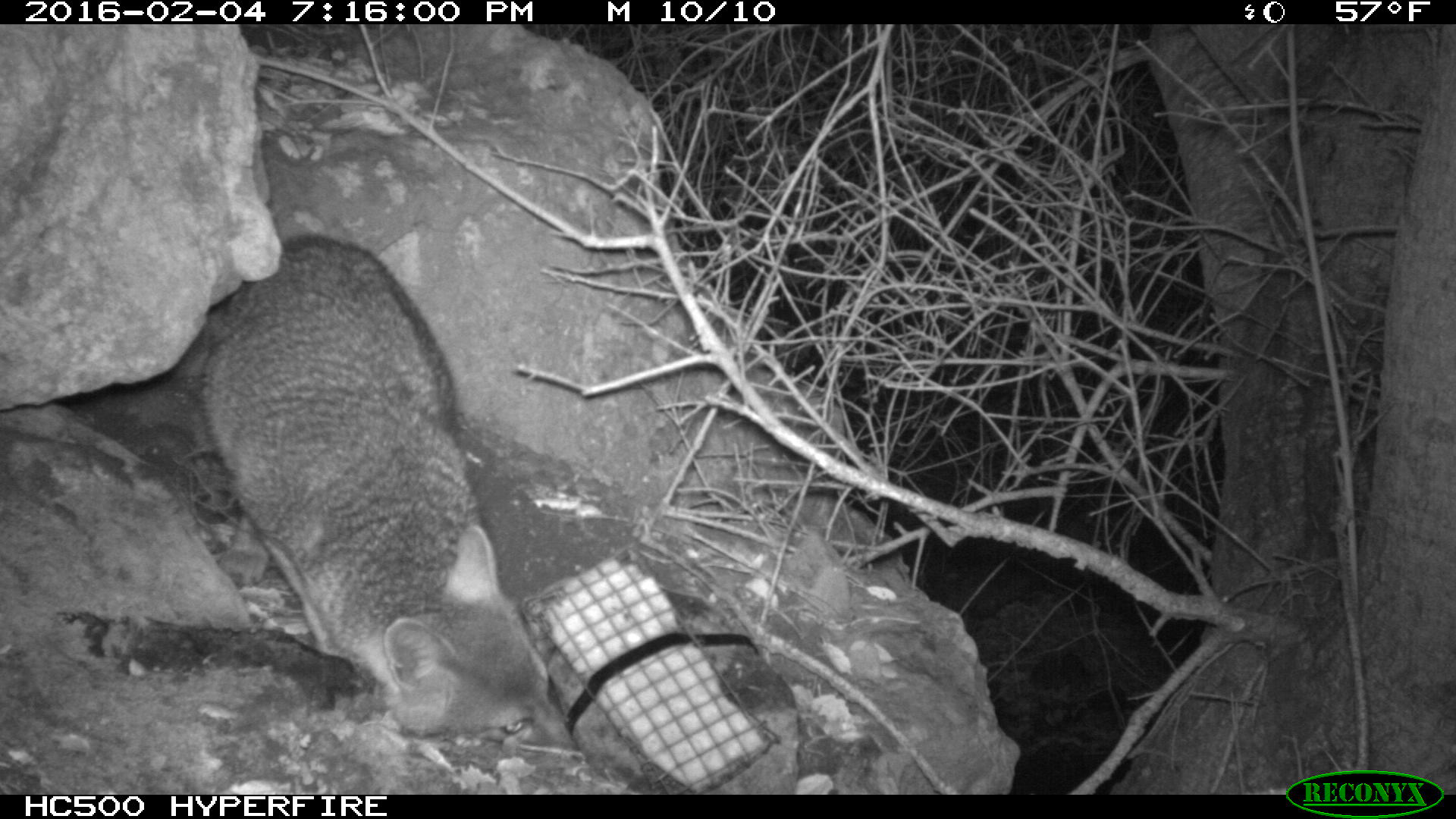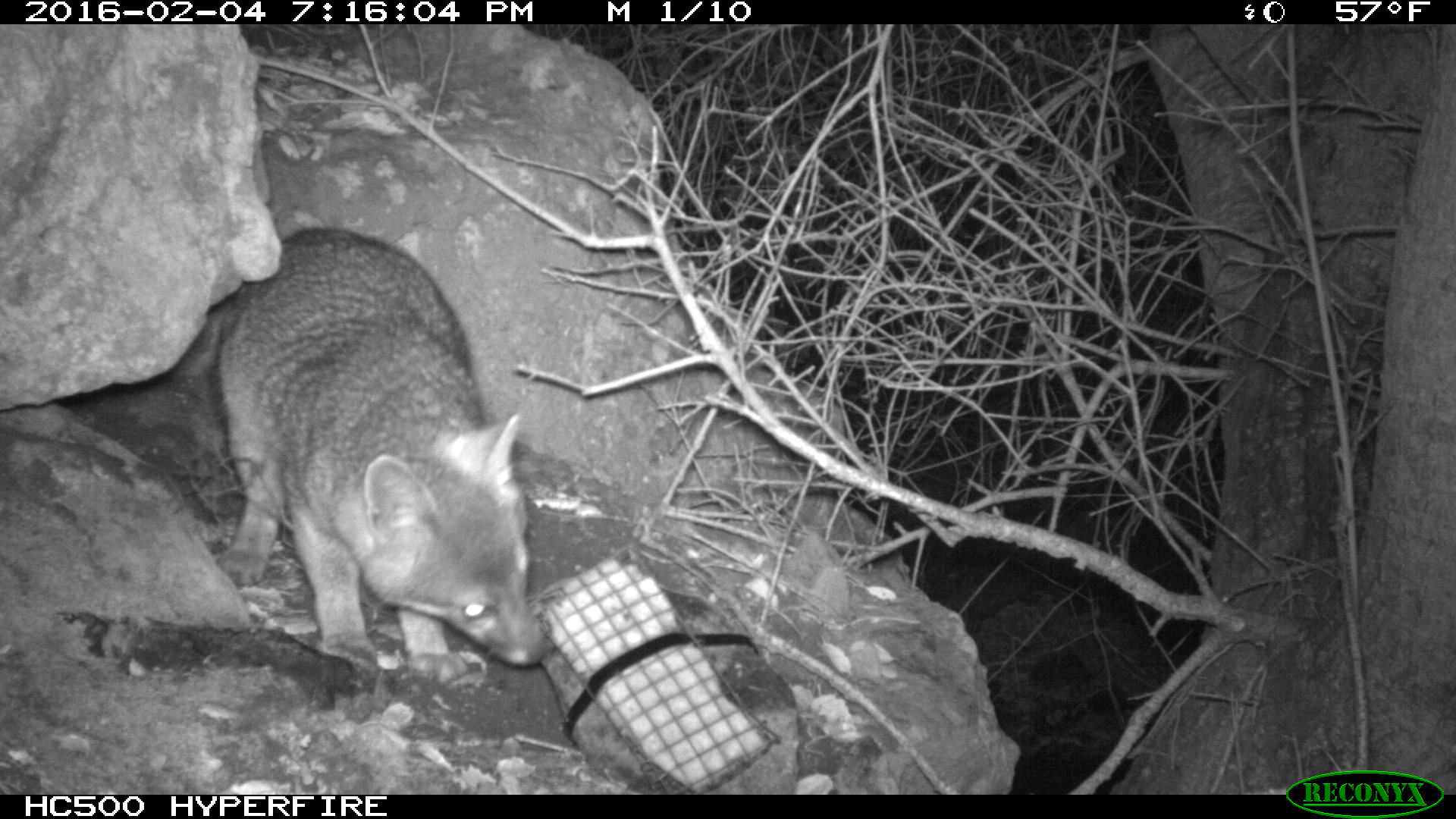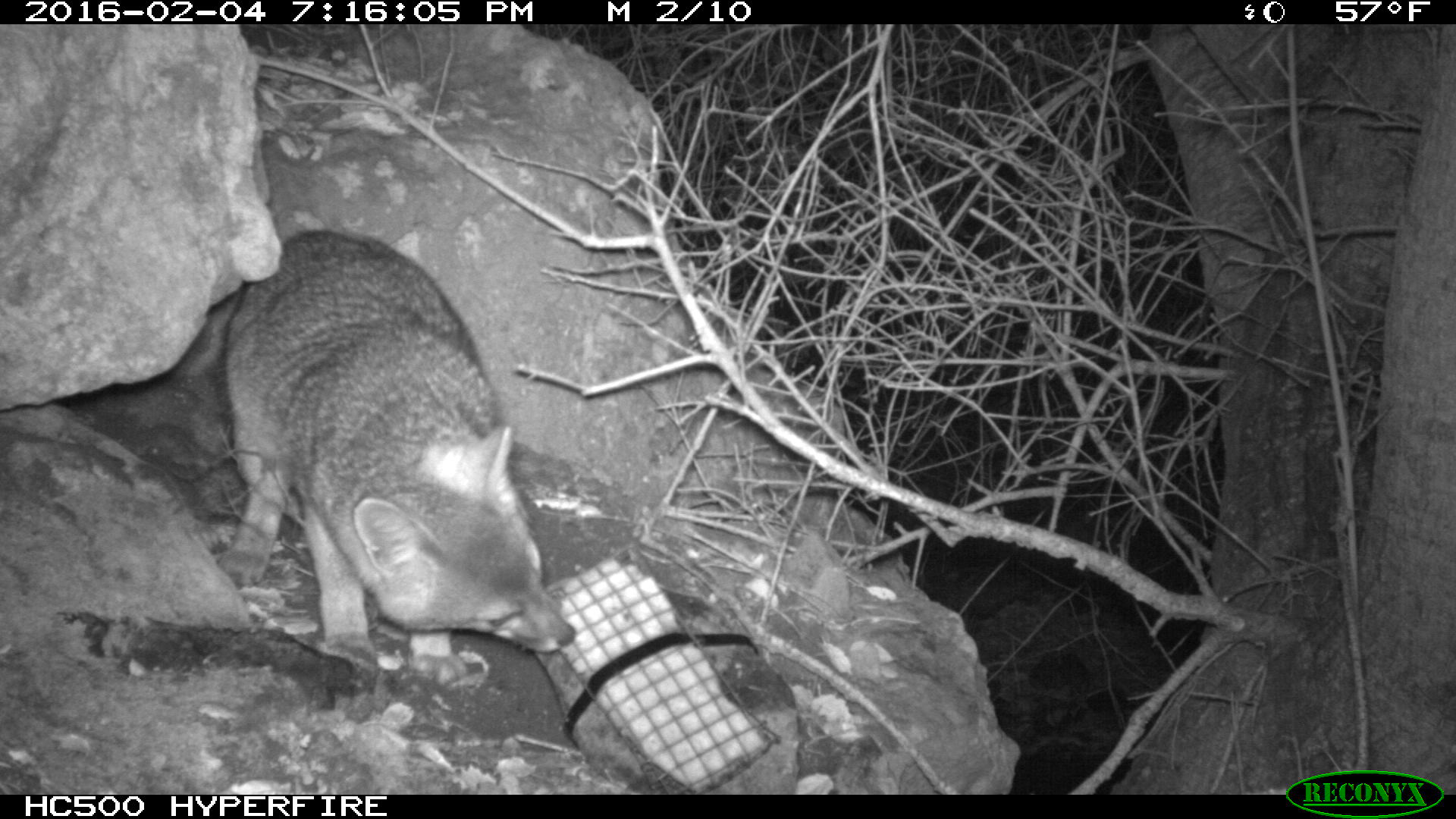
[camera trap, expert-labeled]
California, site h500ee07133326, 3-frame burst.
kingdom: Animalia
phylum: Chordata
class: Mammalia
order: Carnivora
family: Canidae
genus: Urocyon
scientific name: Urocyon littoralis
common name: island fox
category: fox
Fox (island fox) (Urocyon littoralis).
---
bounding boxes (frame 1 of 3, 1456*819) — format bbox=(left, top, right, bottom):
fox: bbox=(194, 231, 577, 748)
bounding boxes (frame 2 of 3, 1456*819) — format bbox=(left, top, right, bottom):
fox: bbox=(183, 224, 551, 685)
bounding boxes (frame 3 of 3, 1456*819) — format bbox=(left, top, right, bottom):
fox: bbox=(164, 229, 574, 657)